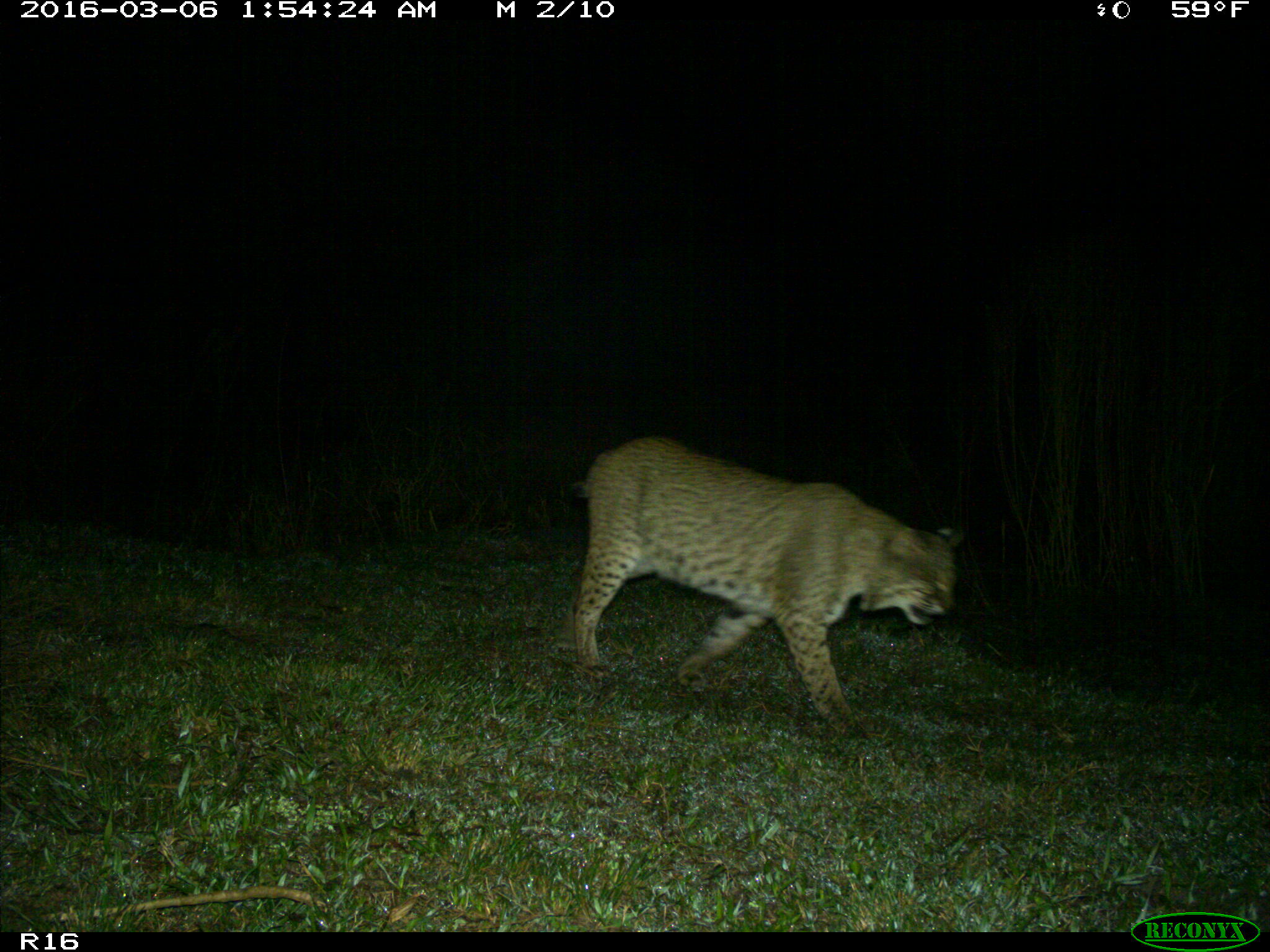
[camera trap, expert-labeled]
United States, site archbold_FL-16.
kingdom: Animalia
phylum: Chordata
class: Mammalia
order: Carnivora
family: Felidae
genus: Lynx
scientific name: Lynx rufus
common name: bobcat